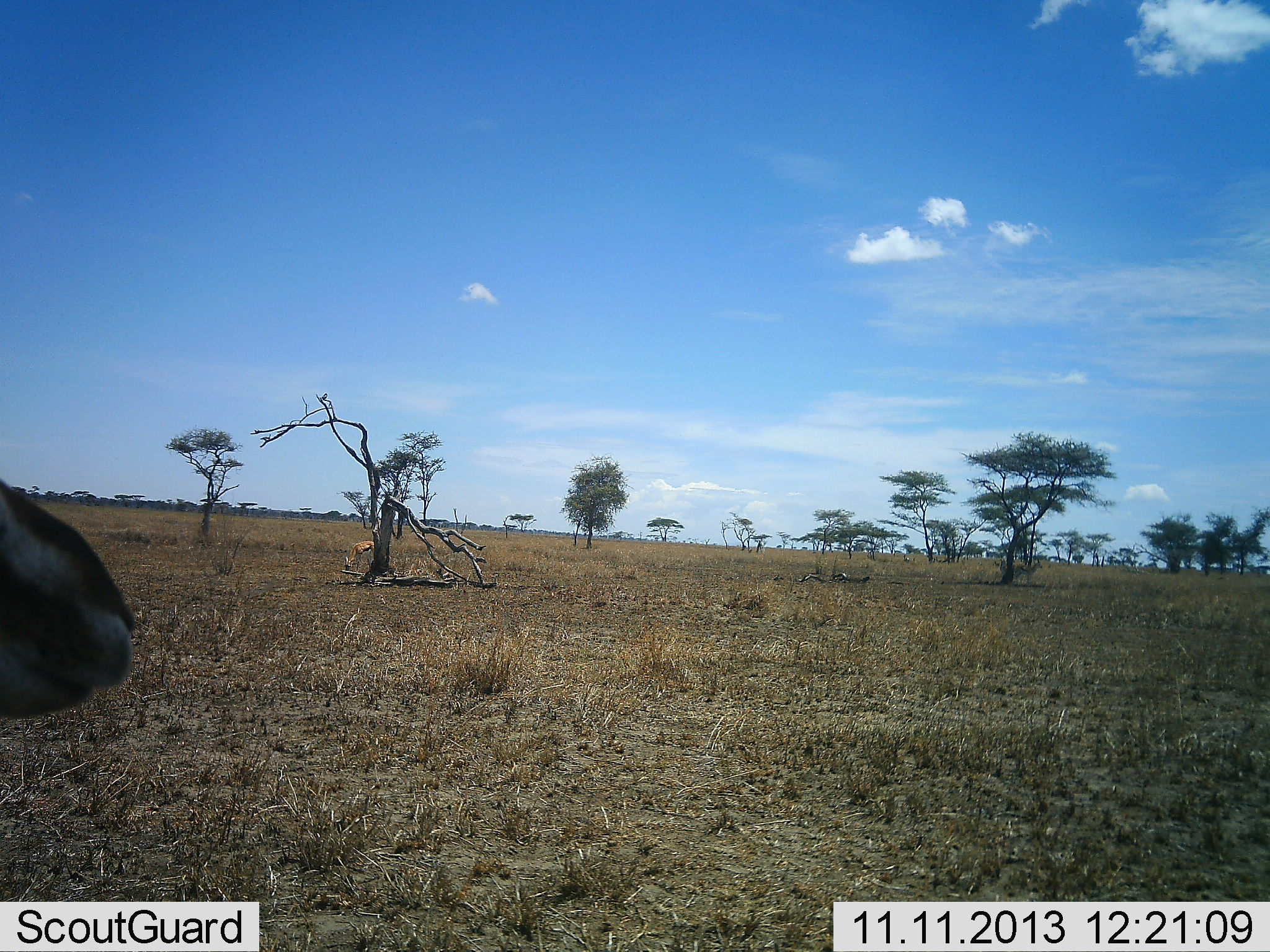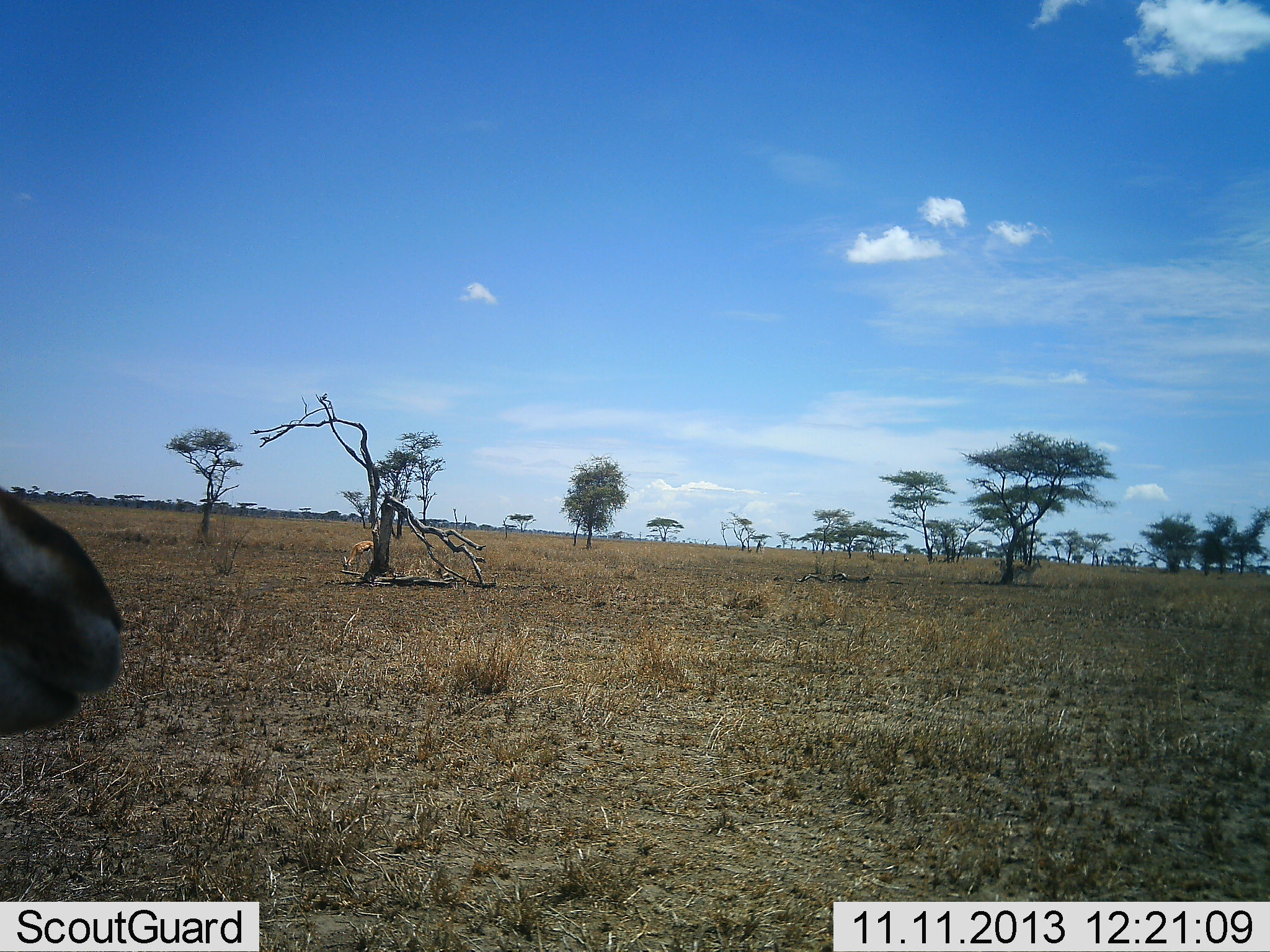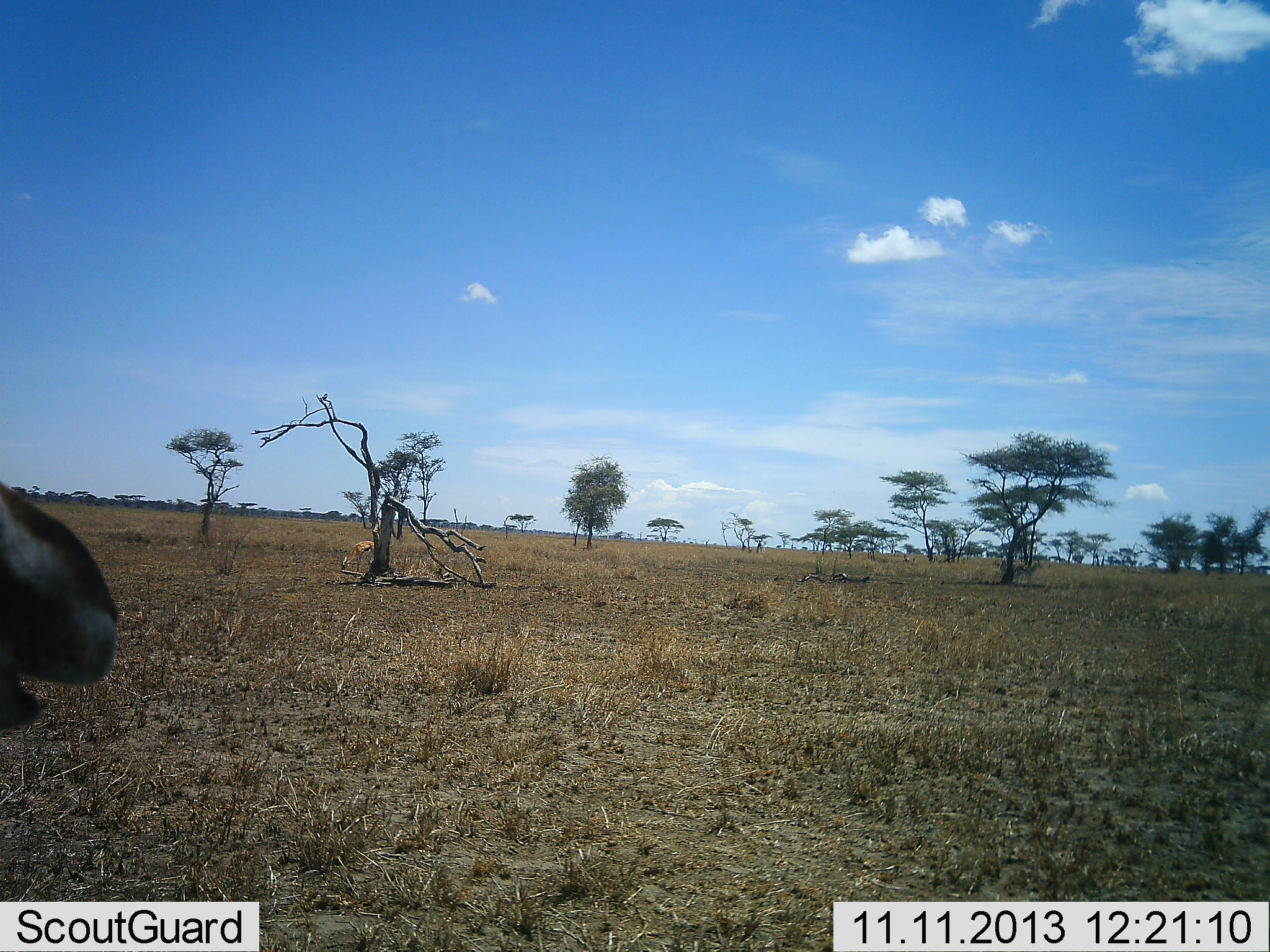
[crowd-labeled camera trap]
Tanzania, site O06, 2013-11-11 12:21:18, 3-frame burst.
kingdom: Animalia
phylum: Chordata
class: Mammalia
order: Artiodactyla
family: Bovidae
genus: Eudorcas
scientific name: Eudorcas thomsonii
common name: thomson's gazelle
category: gazellethomsons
Gazellethomsons (thomson's gazelle) (Eudorcas thomsonii), count 2. Behavior (volunteer vote fractions): standing 50%, resting 10%, moving 0%, interacting 0%. Young present (vote fraction): 0%. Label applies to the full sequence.